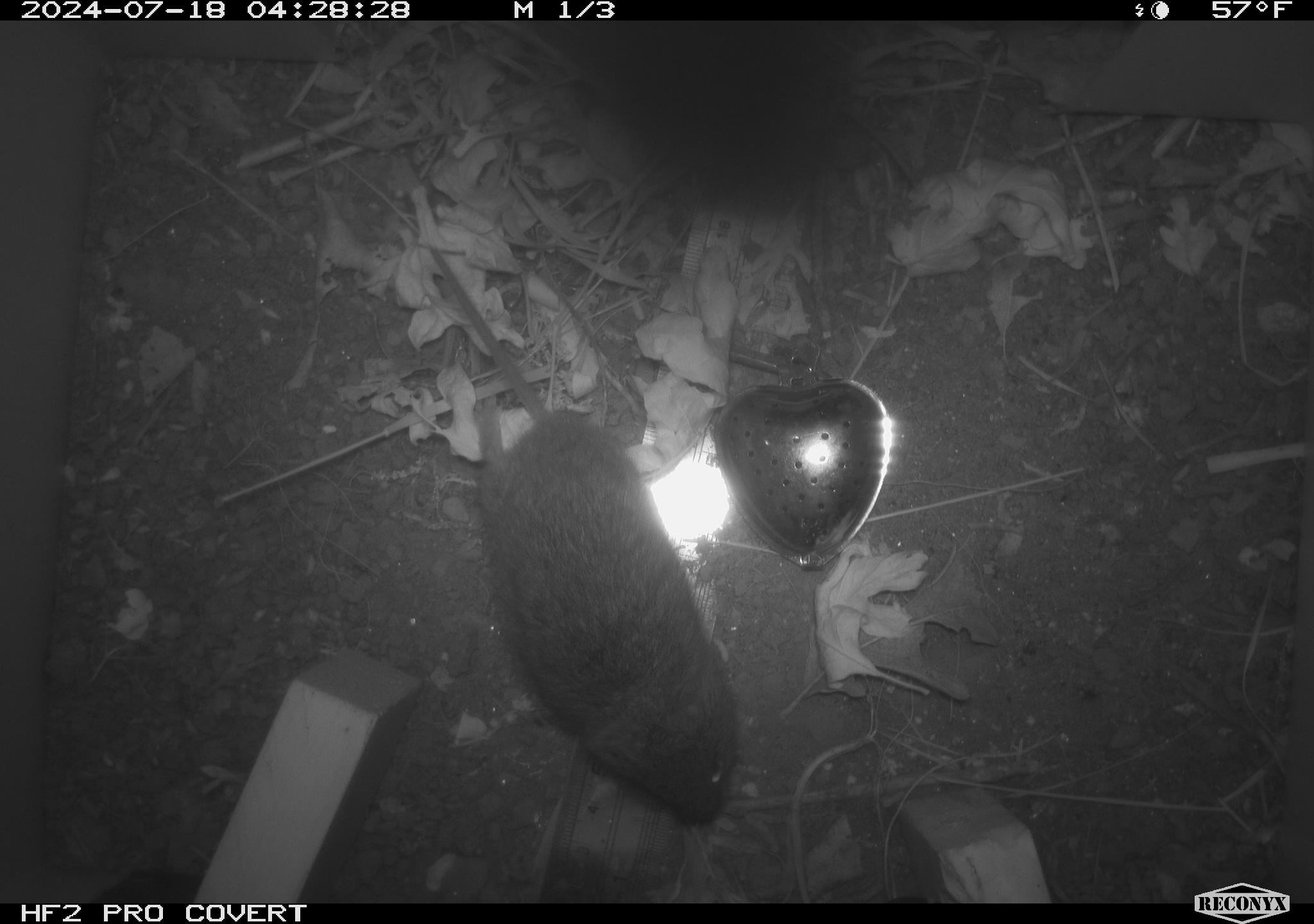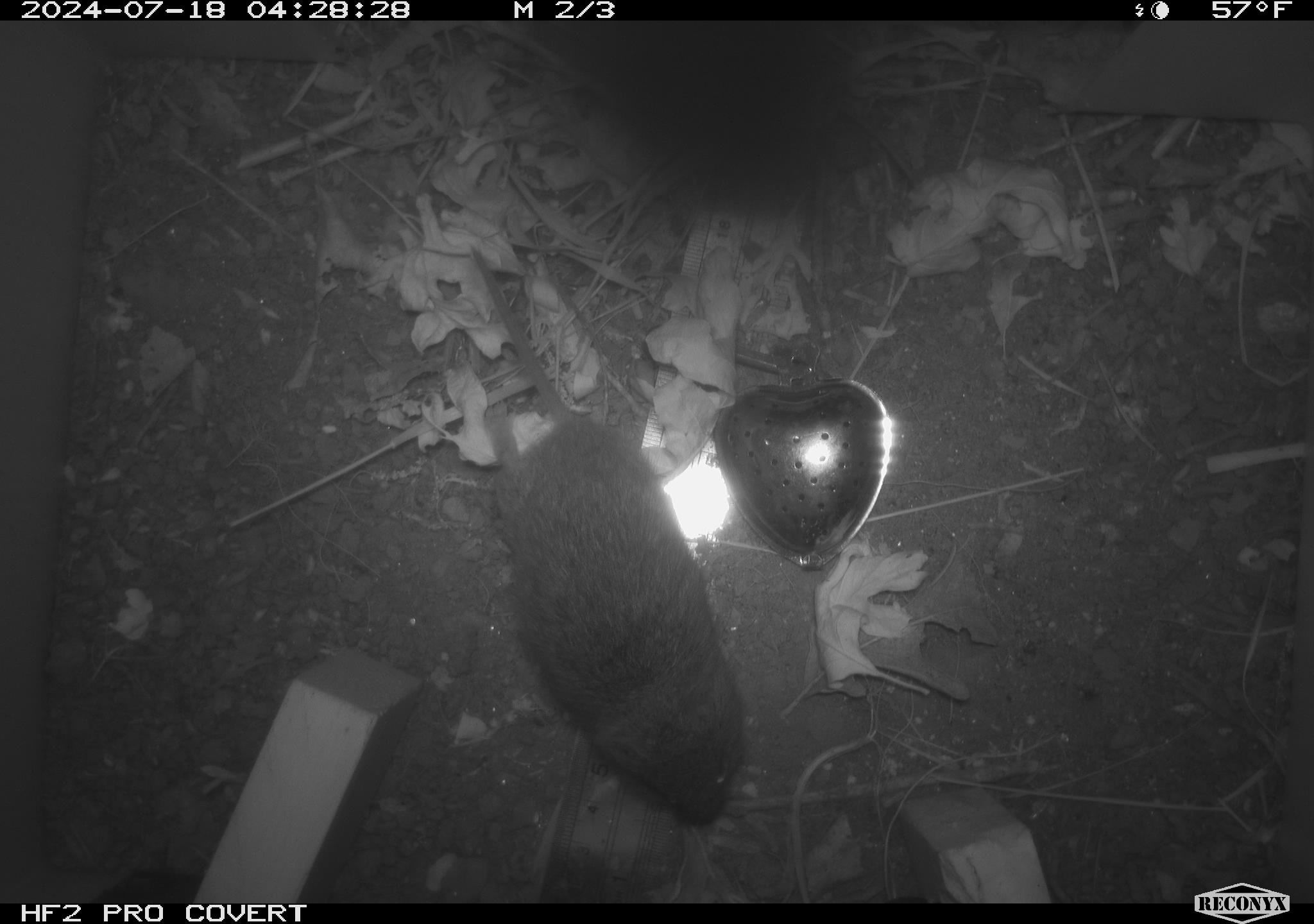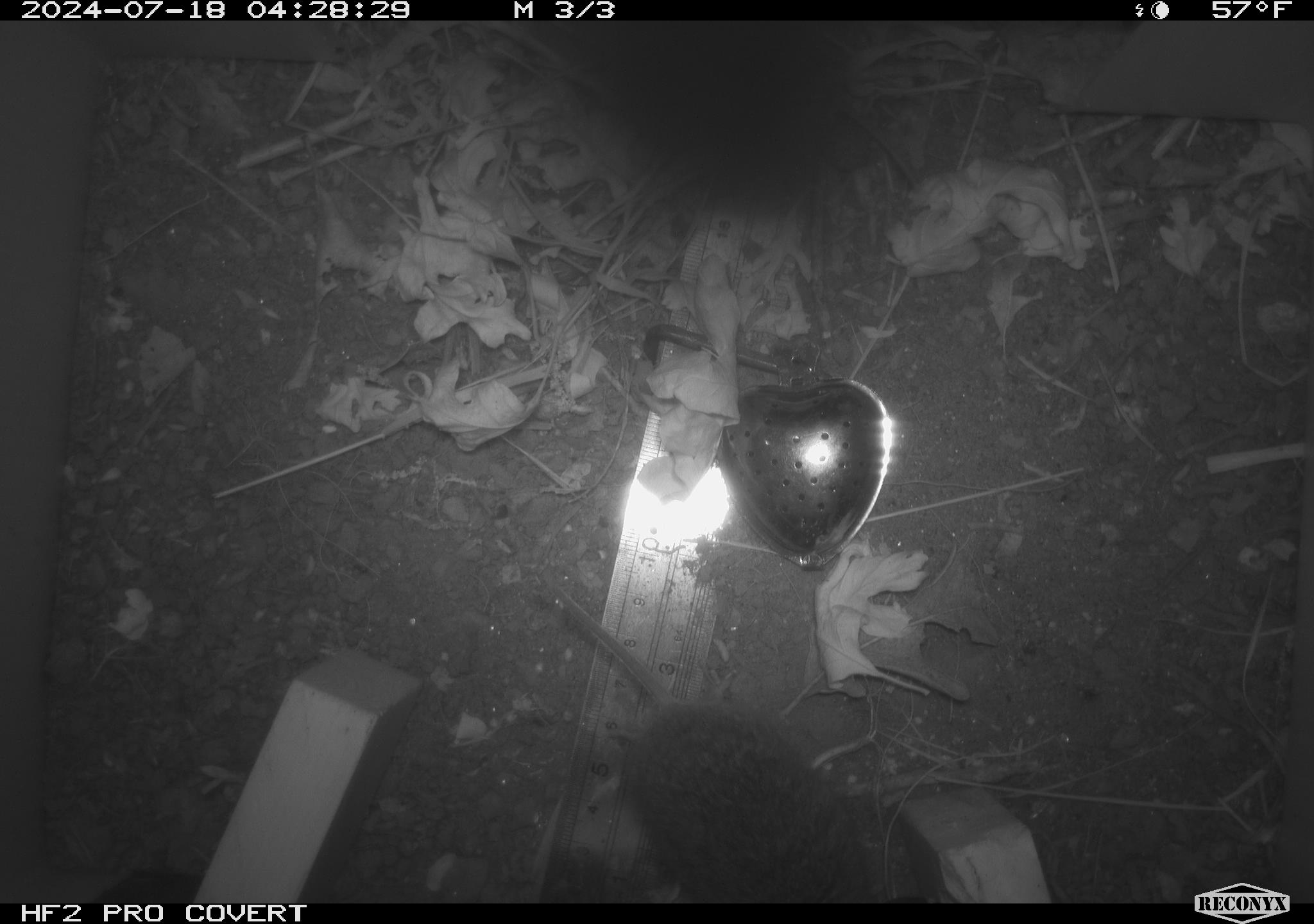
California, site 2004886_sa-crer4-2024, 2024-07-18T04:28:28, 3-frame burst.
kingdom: Animalia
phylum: Chordata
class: Mammalia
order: Rodentia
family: Cricetidae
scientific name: Arvicolinae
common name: voles, lemmings, and muskrats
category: arvicolinae subfamily